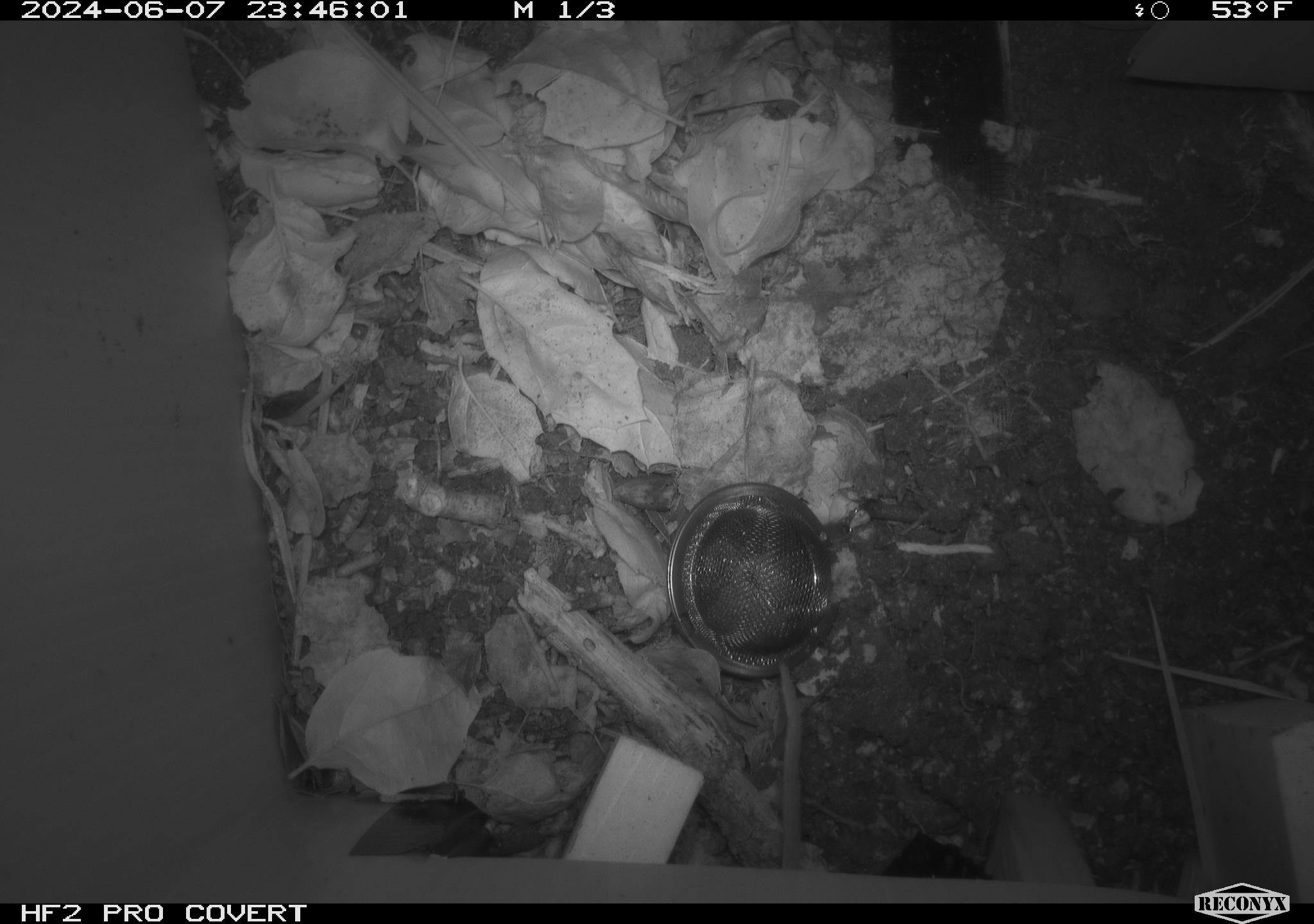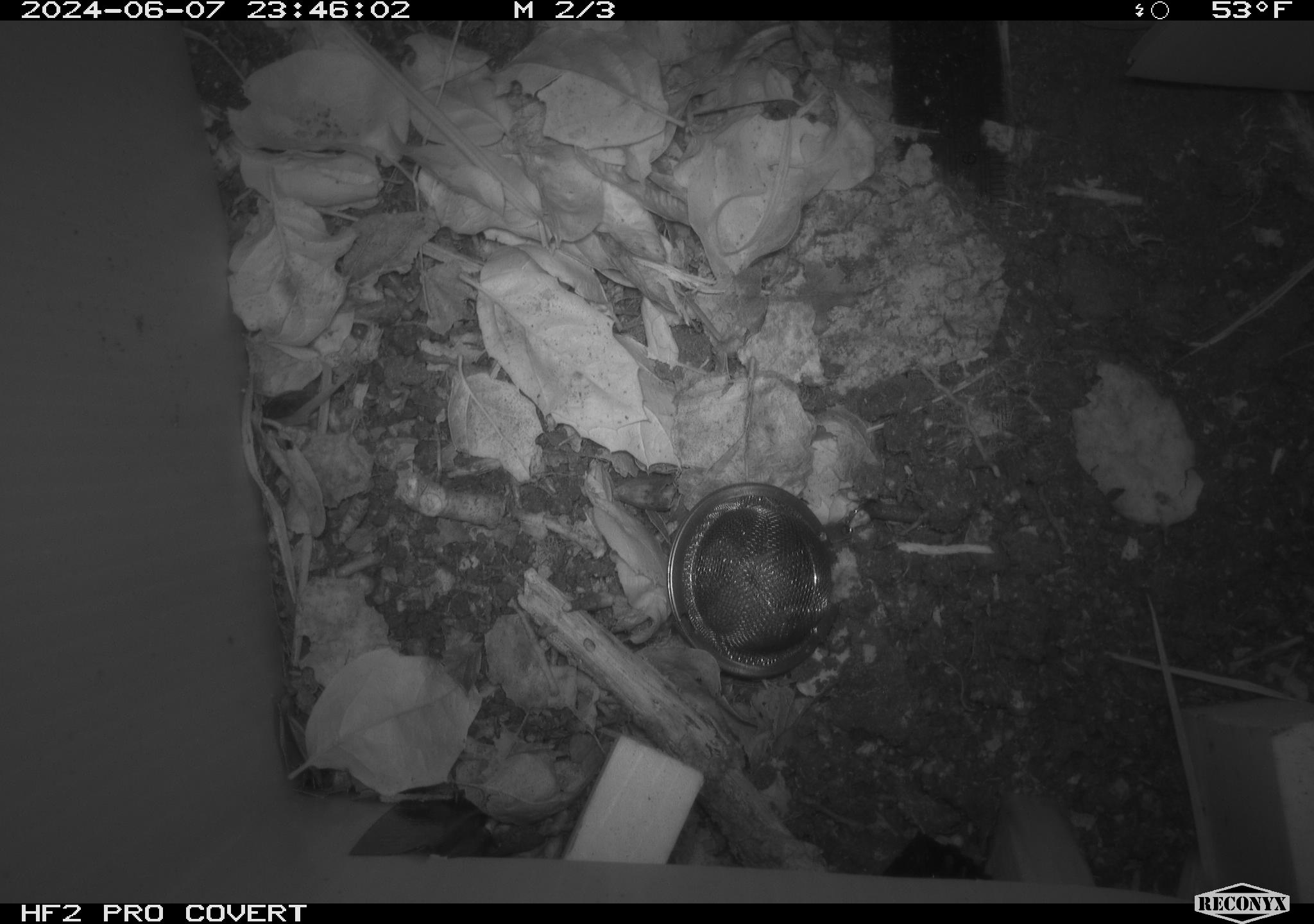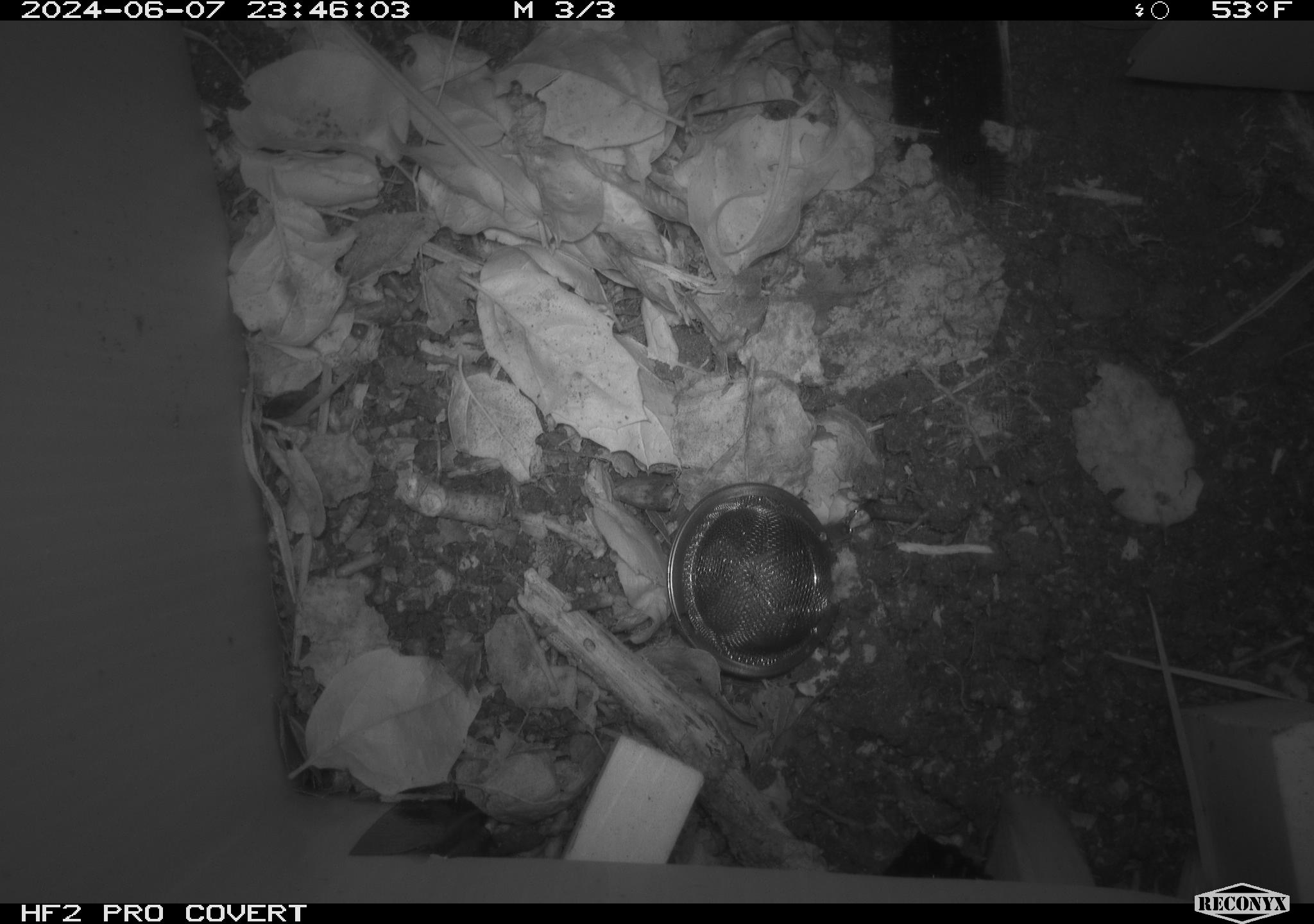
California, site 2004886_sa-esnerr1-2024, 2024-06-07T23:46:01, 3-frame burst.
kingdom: Animalia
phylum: Chordata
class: Mammalia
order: Rodentia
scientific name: Rodentia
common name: rodent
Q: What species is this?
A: Rodent (Rodentia).